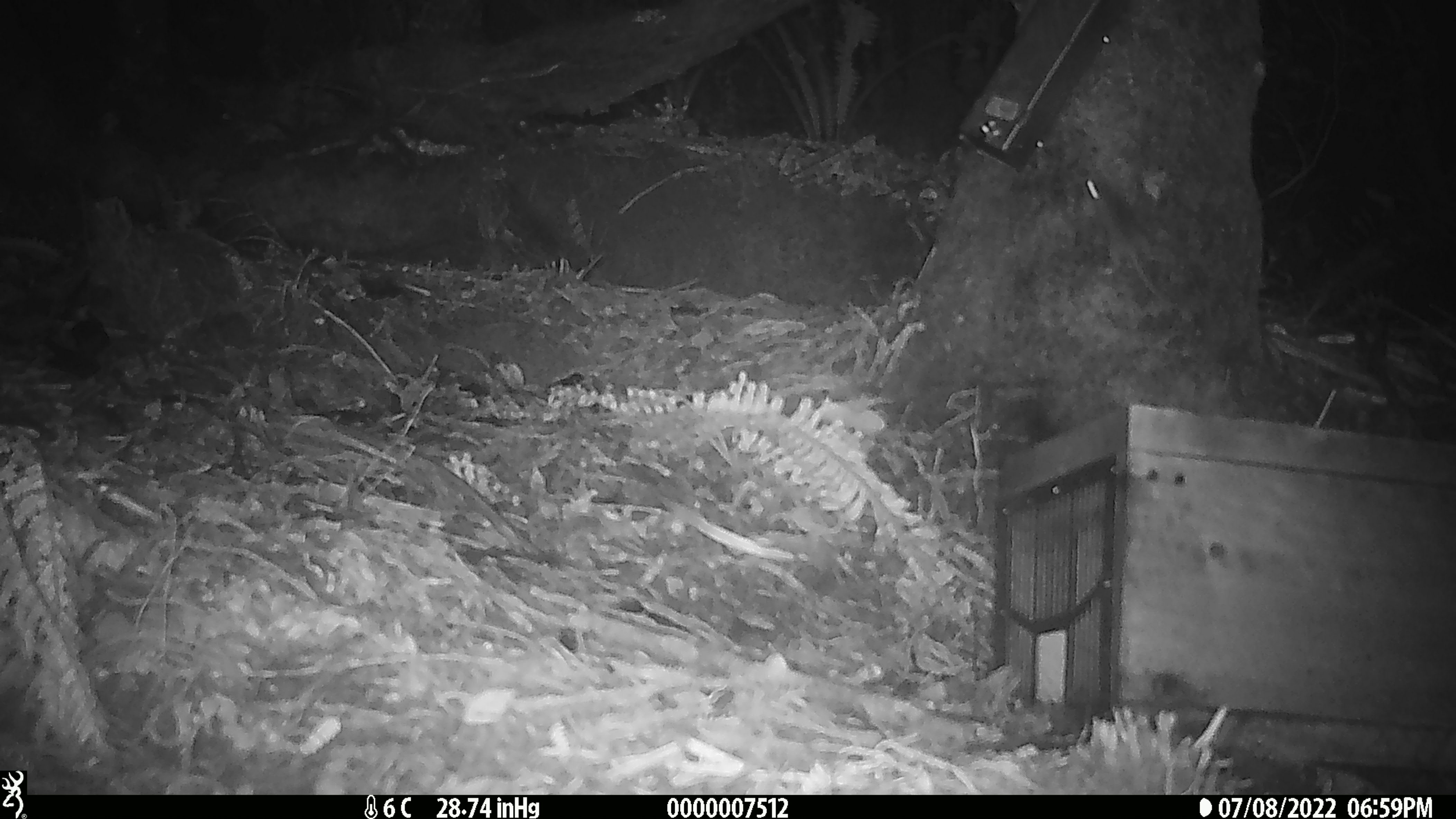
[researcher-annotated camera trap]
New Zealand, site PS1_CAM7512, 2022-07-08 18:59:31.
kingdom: Animalia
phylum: Chordata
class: Mammalia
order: Rodentia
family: Muridae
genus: Mus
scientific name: Mus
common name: mouse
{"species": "mouse (Mus)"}